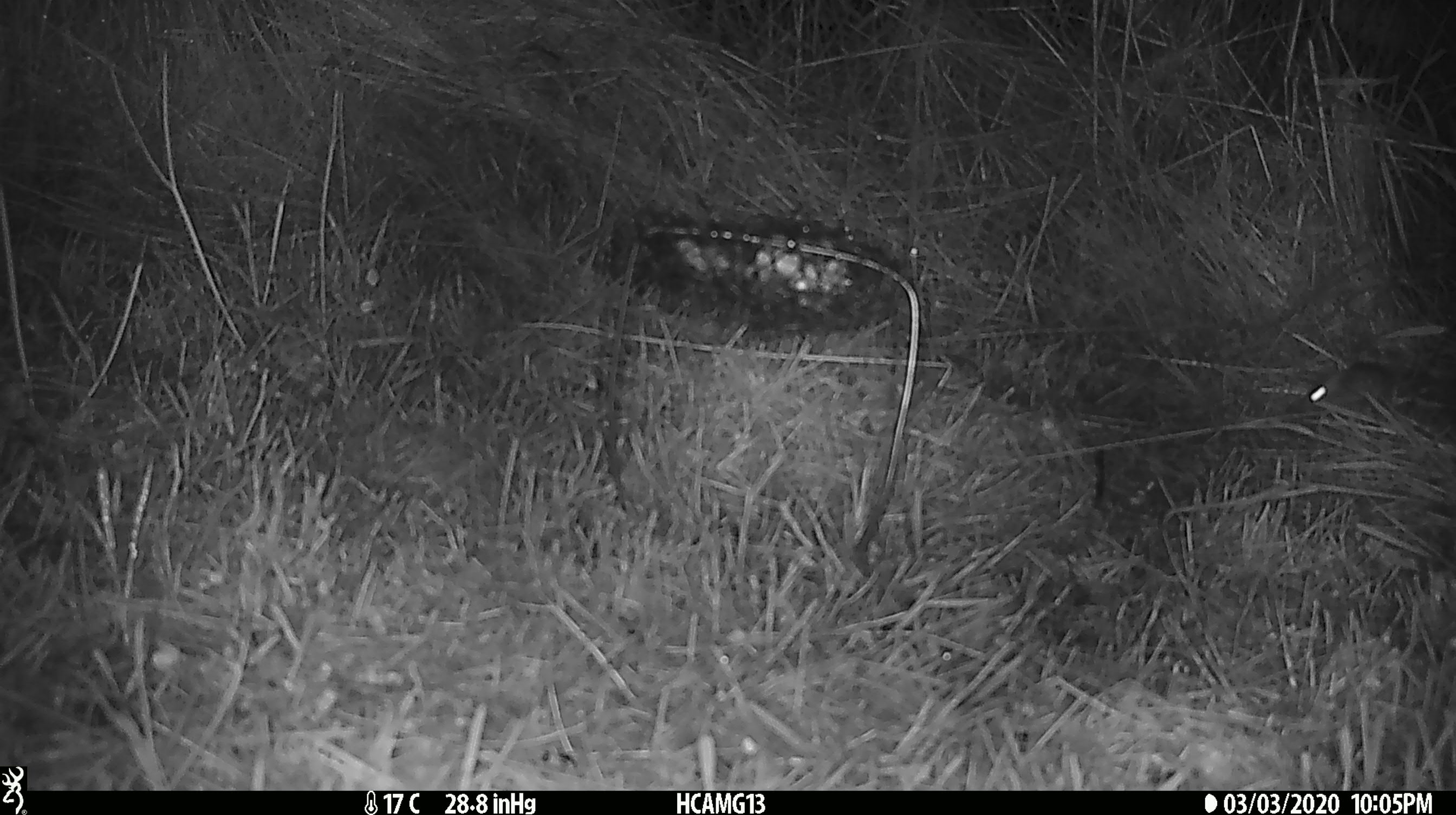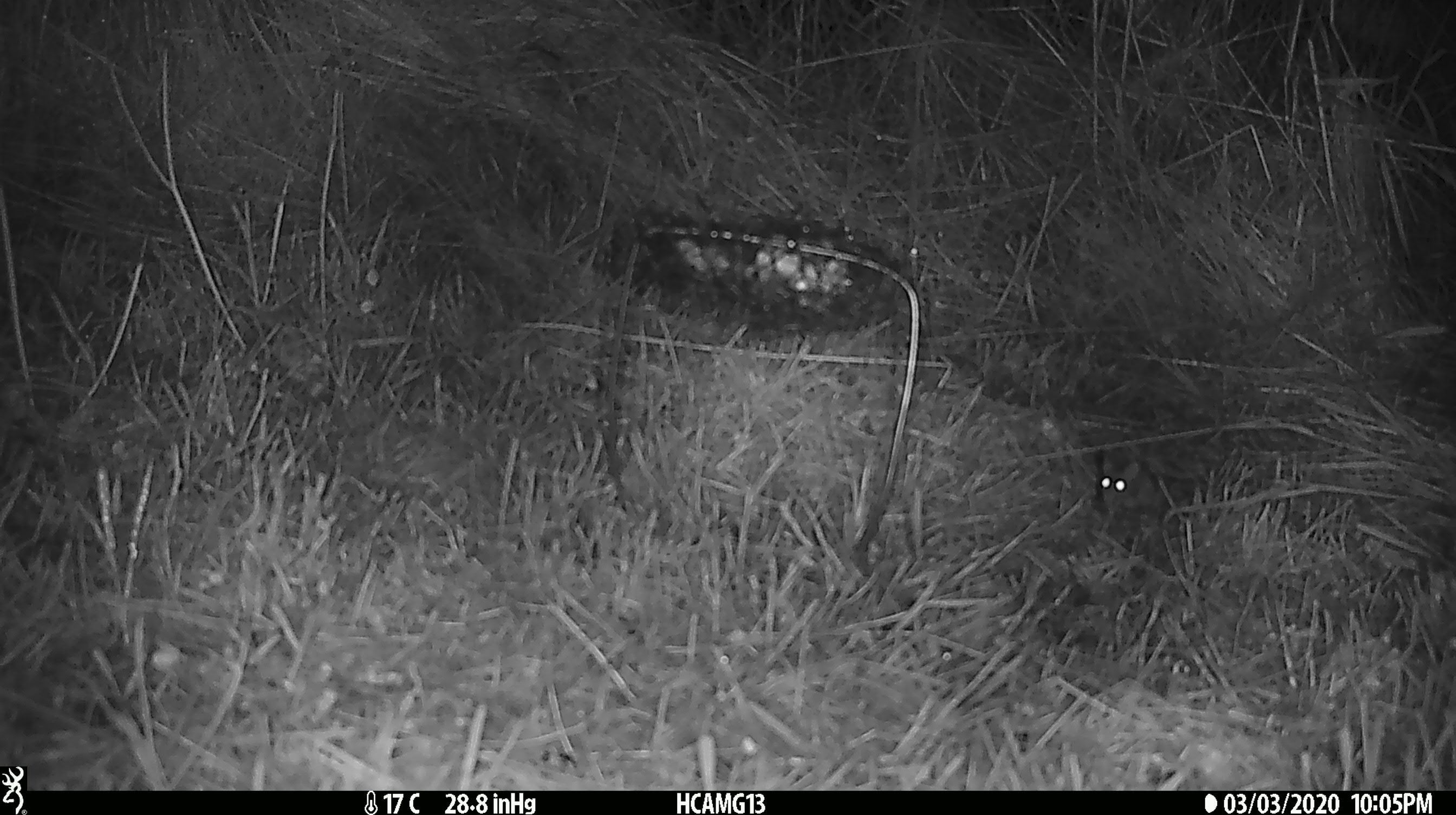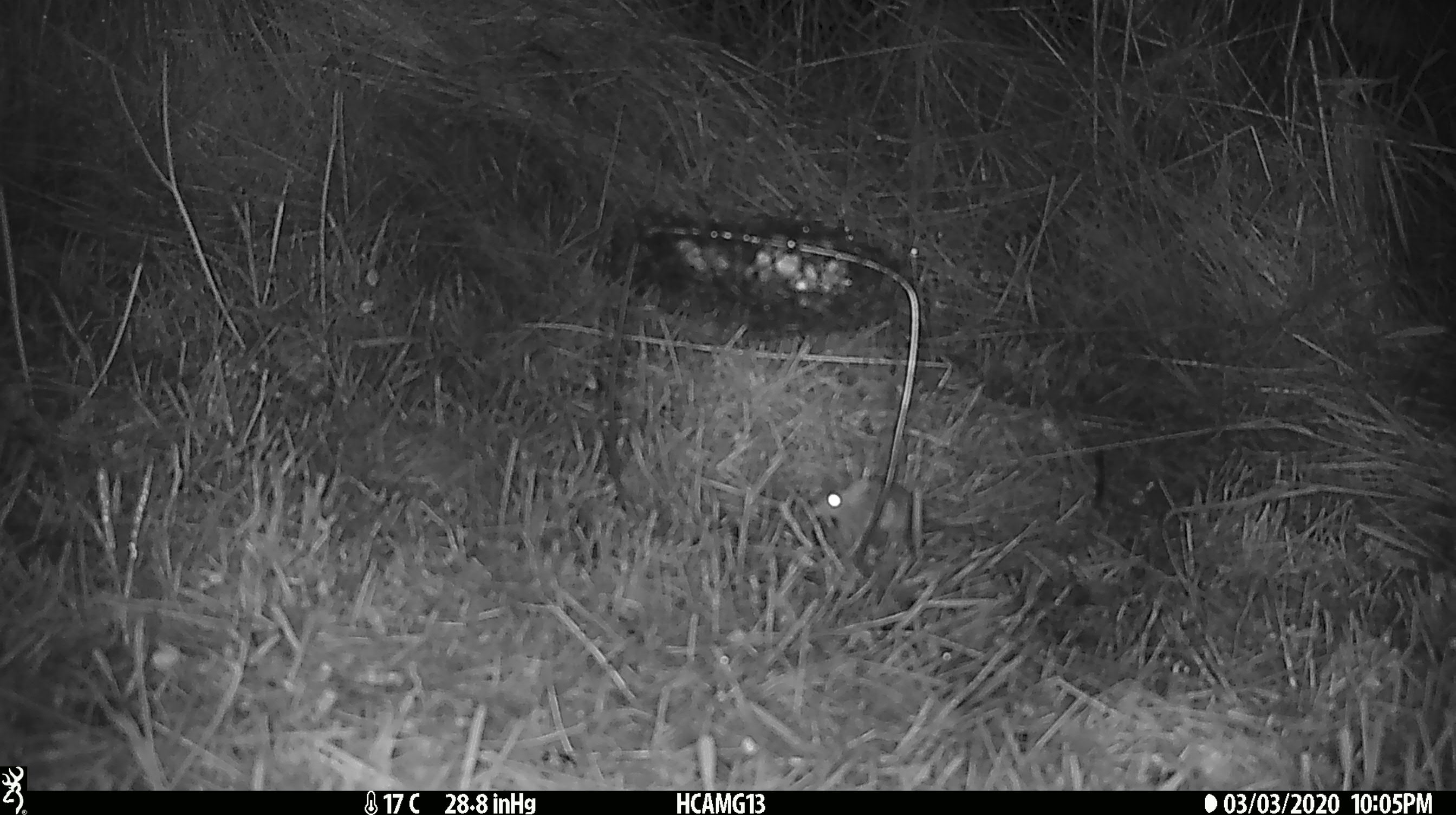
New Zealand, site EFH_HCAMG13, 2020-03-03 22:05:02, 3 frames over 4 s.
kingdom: Animalia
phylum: Chordata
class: Mammalia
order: Rodentia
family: Muridae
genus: Mus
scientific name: Mus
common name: mouse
Mouse (Mus).